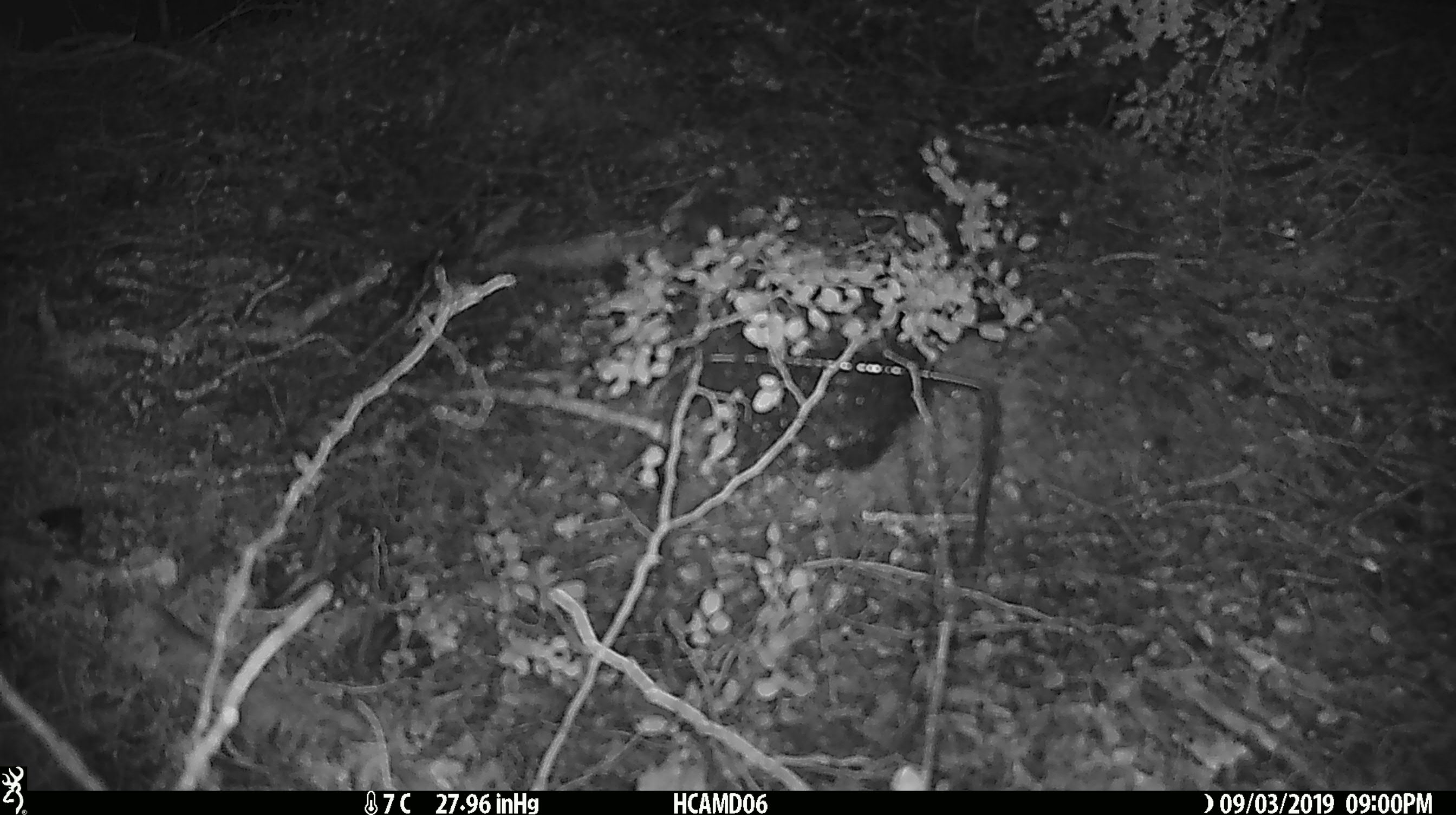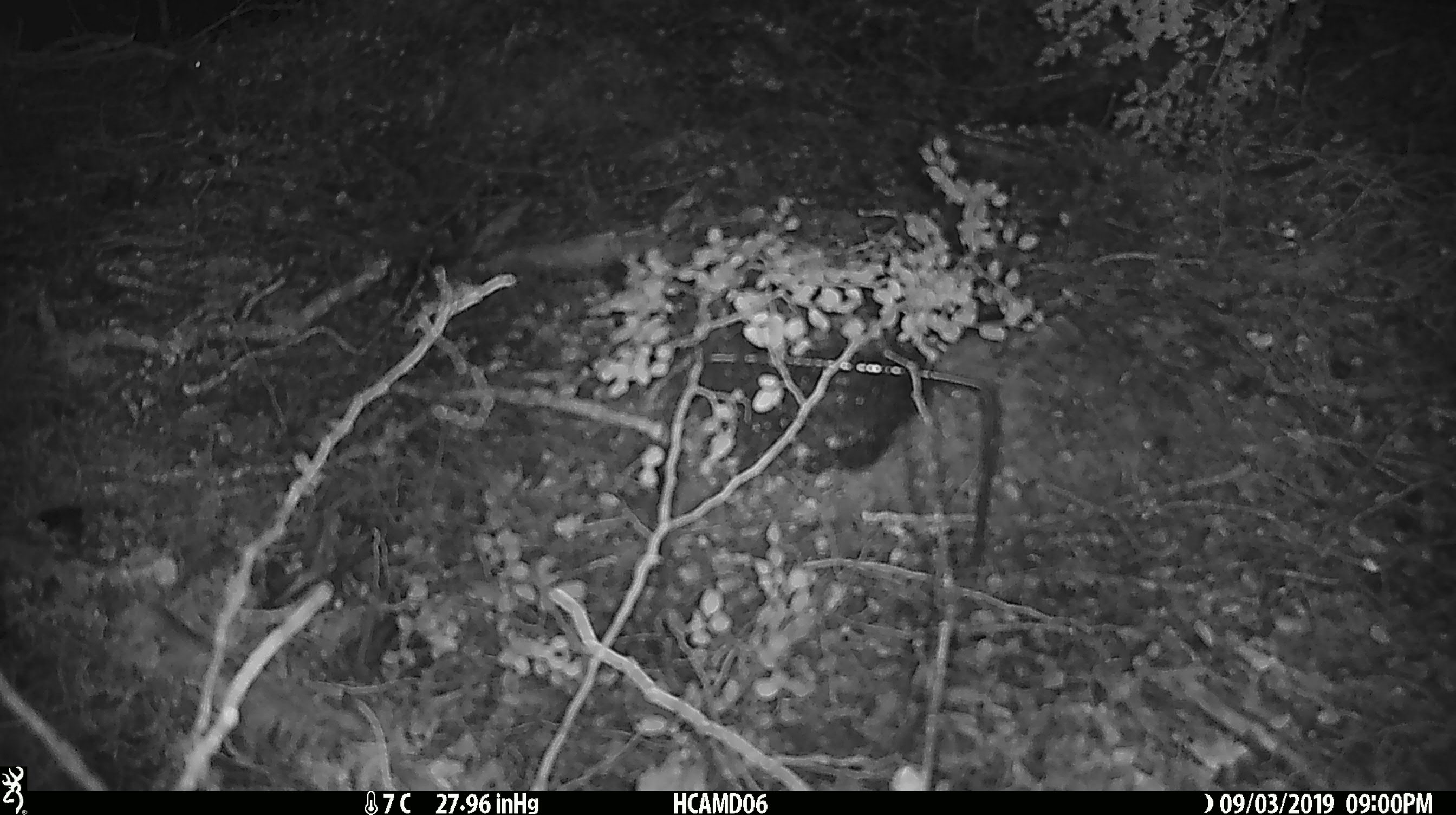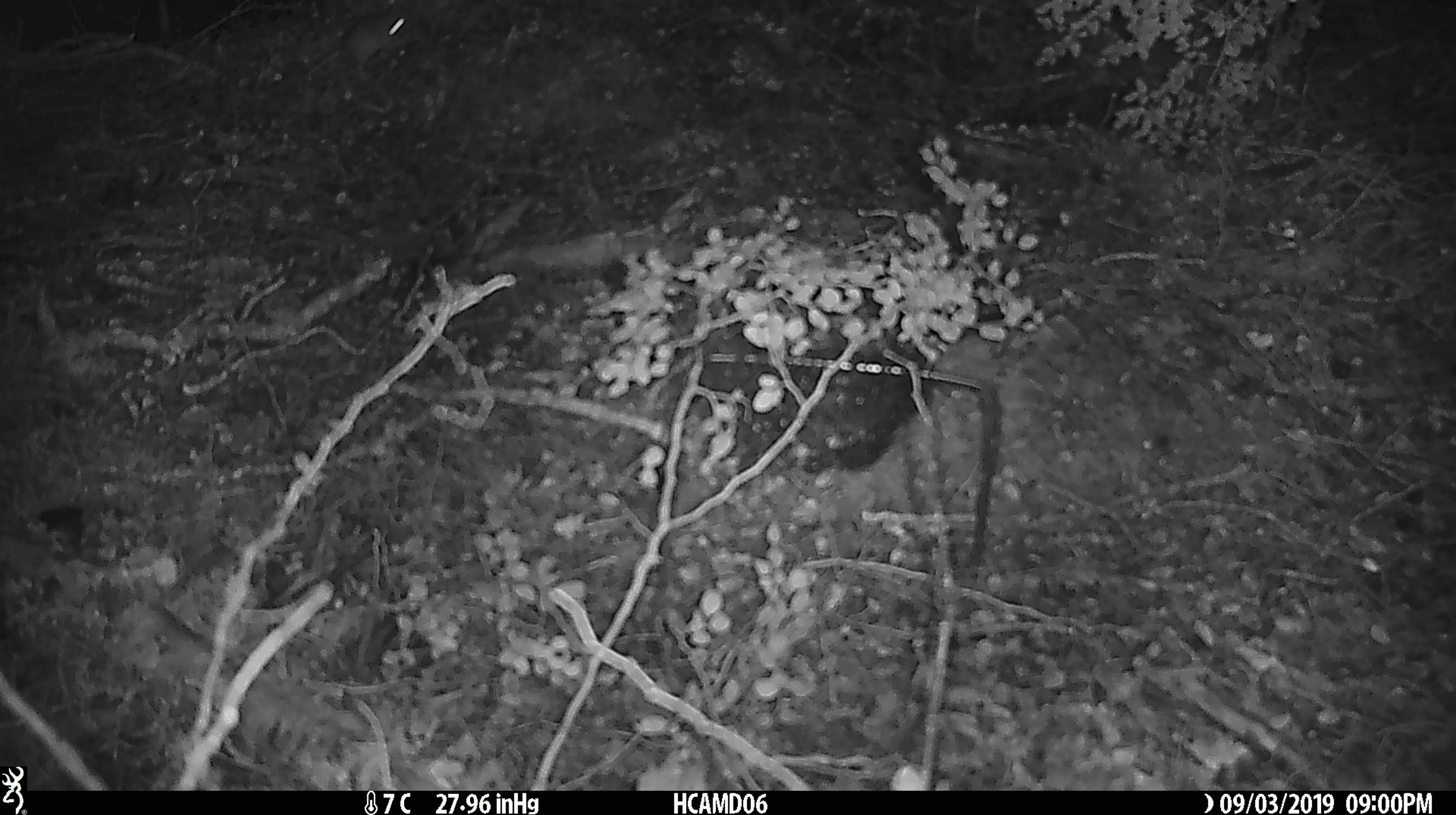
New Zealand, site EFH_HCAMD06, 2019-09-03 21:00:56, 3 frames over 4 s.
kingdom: Animalia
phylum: Chordata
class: Mammalia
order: Rodentia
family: Muridae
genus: Mus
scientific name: Mus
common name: mouse